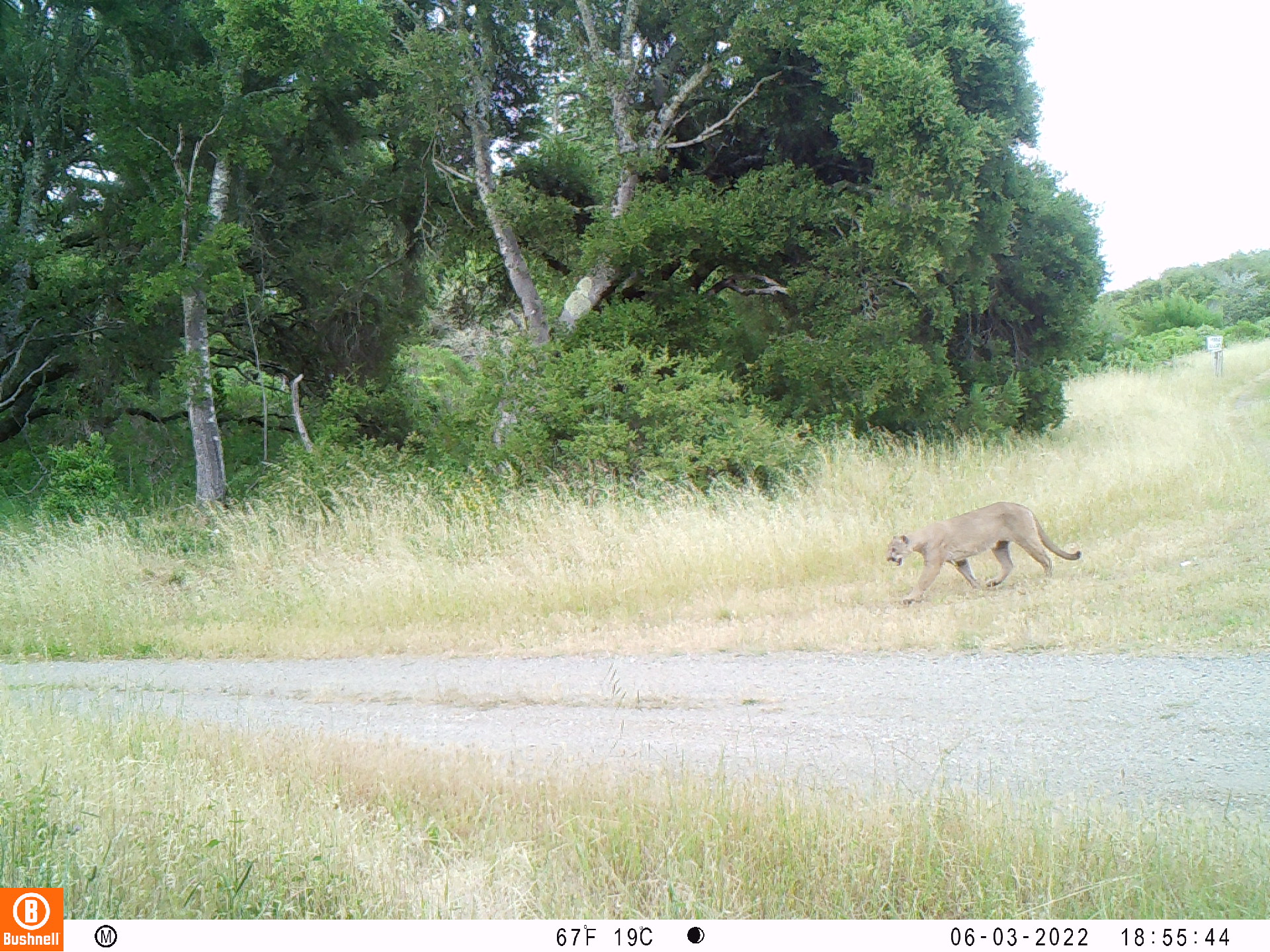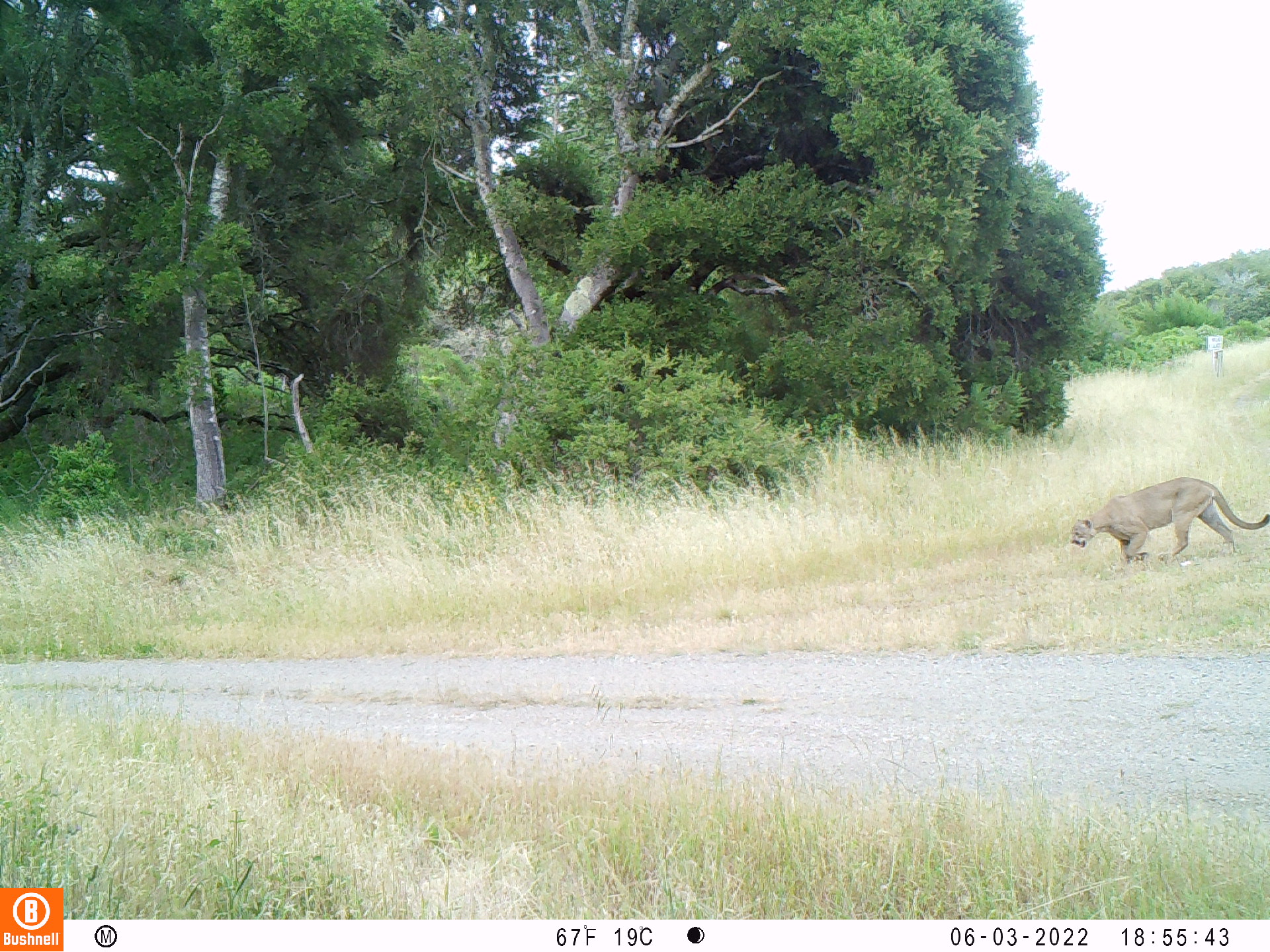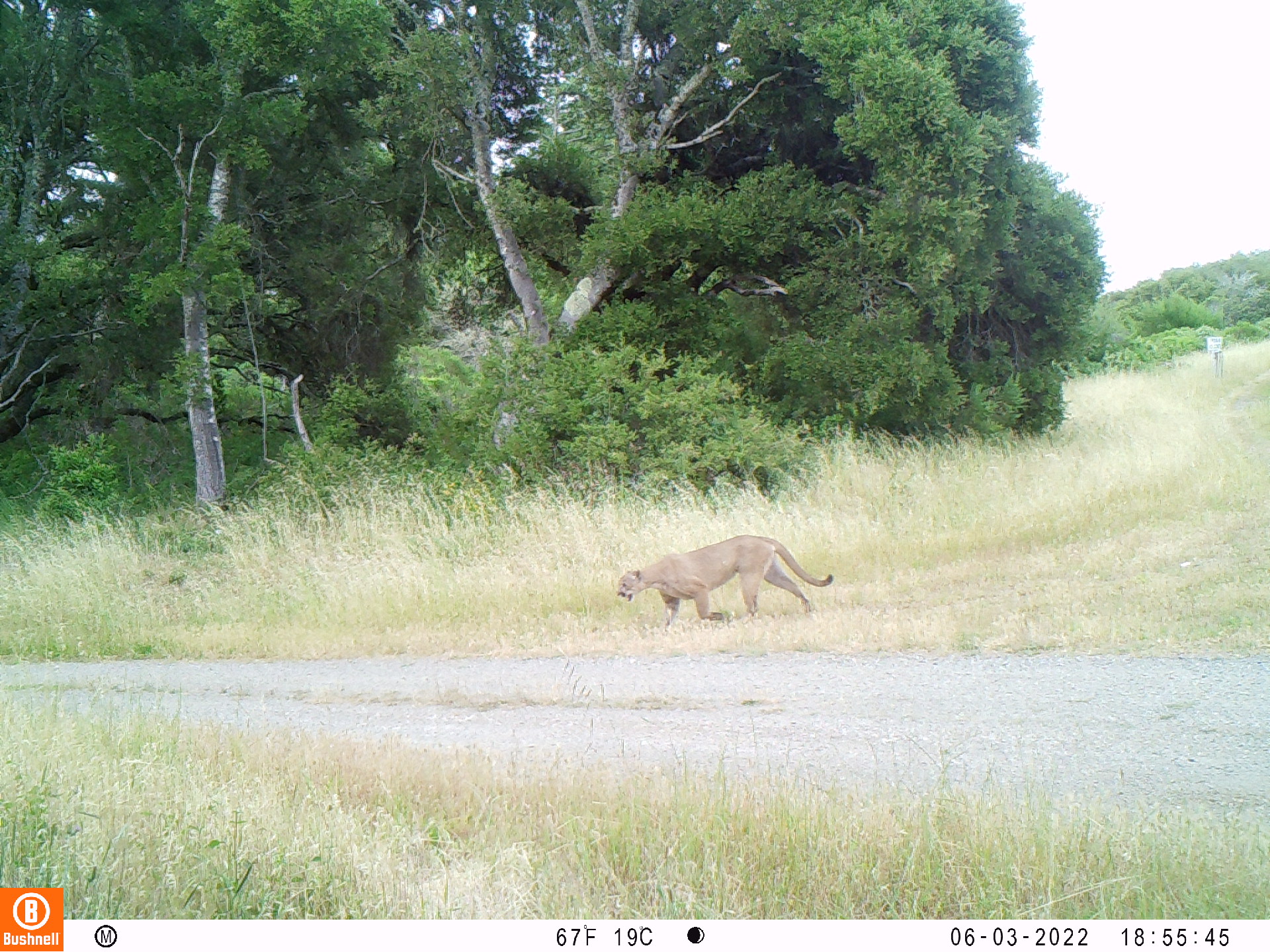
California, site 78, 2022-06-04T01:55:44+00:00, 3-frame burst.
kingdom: Animalia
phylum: Chordata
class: Mammalia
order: Carnivora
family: Felidae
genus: Puma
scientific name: Puma concolor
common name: puma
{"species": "puma (Puma concolor)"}